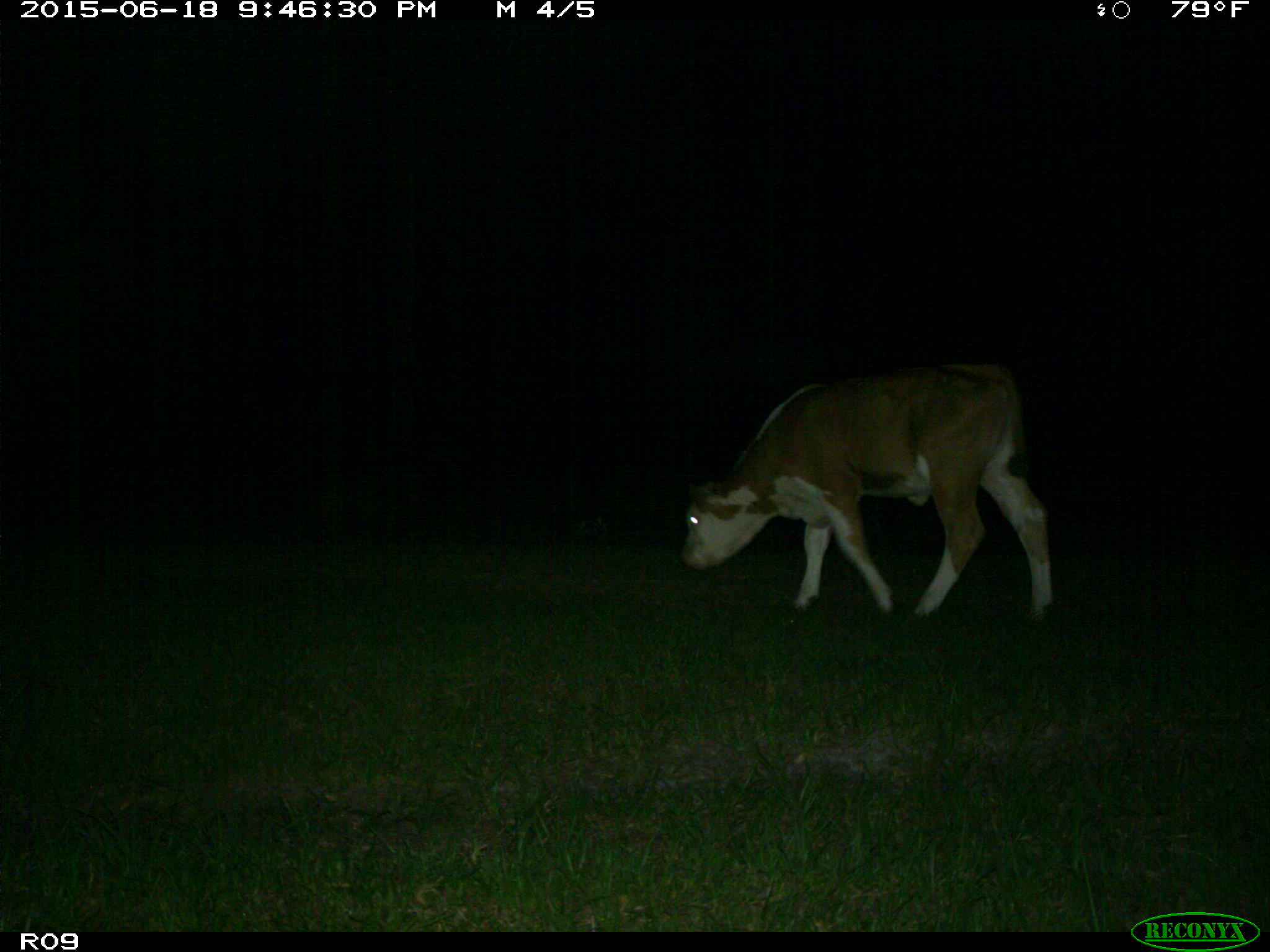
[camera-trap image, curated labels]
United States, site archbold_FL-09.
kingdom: Animalia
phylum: Chordata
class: Mammalia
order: Artiodactyla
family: Bovidae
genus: Bos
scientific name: Bos taurus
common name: domestic cow